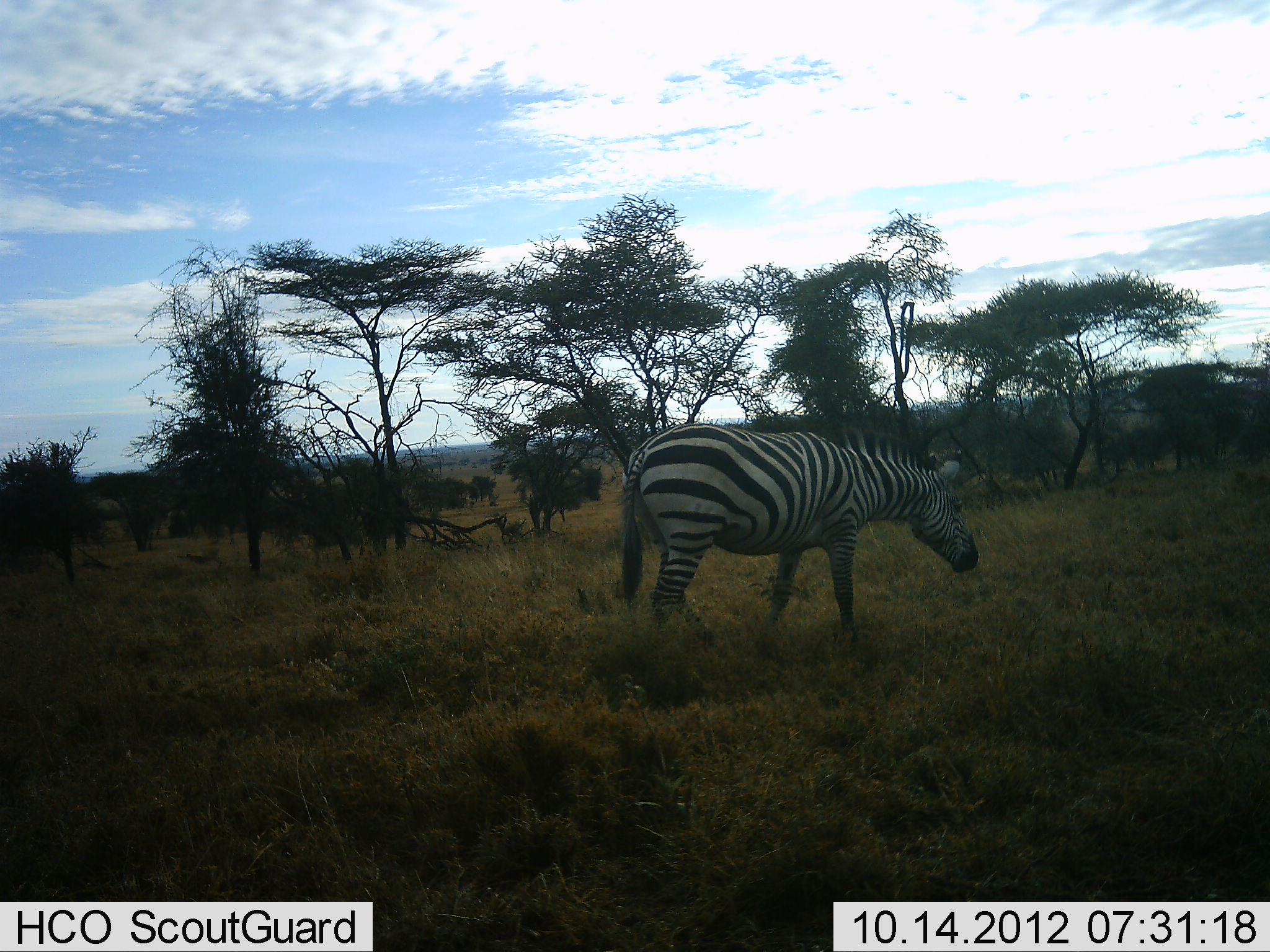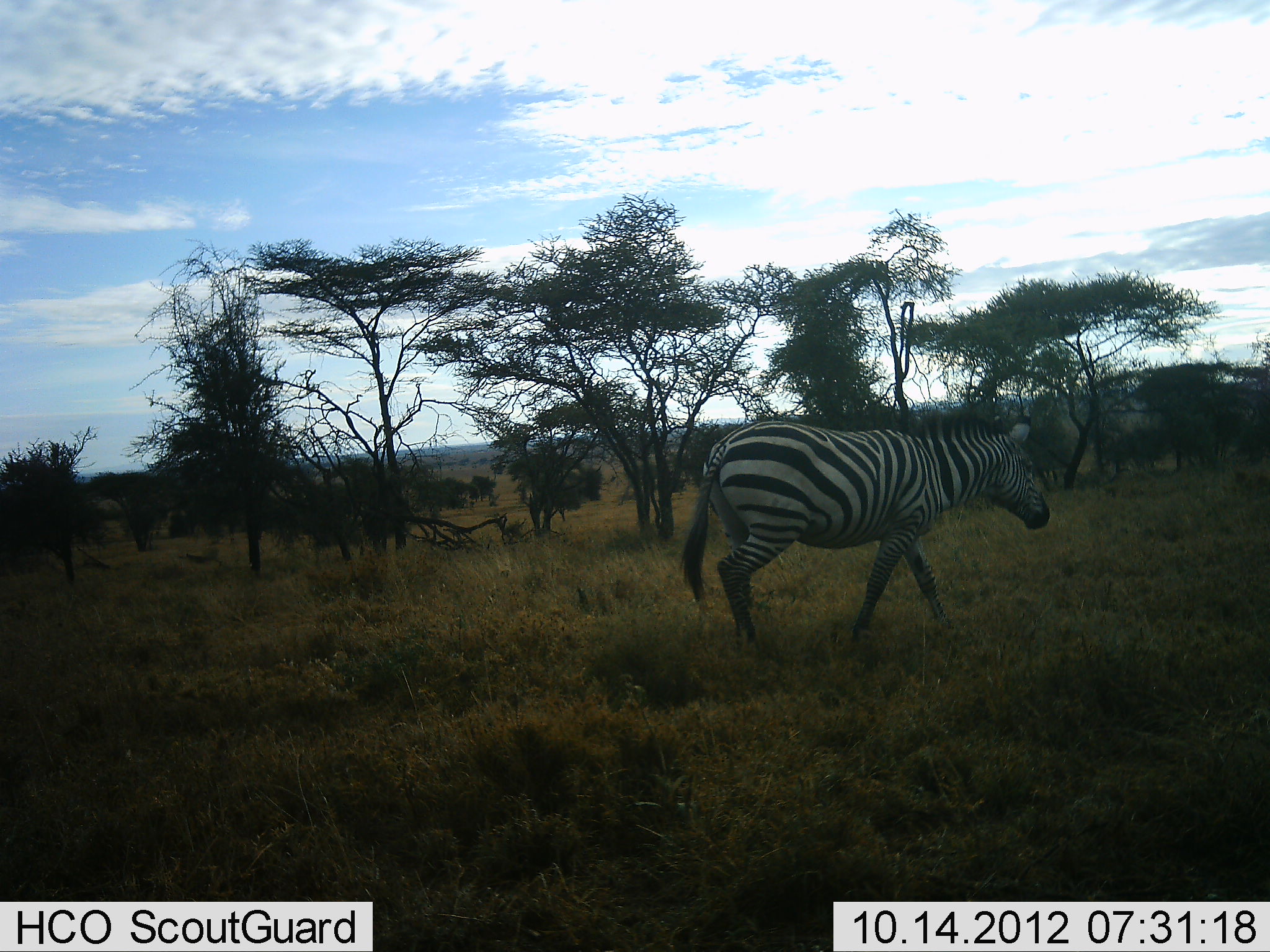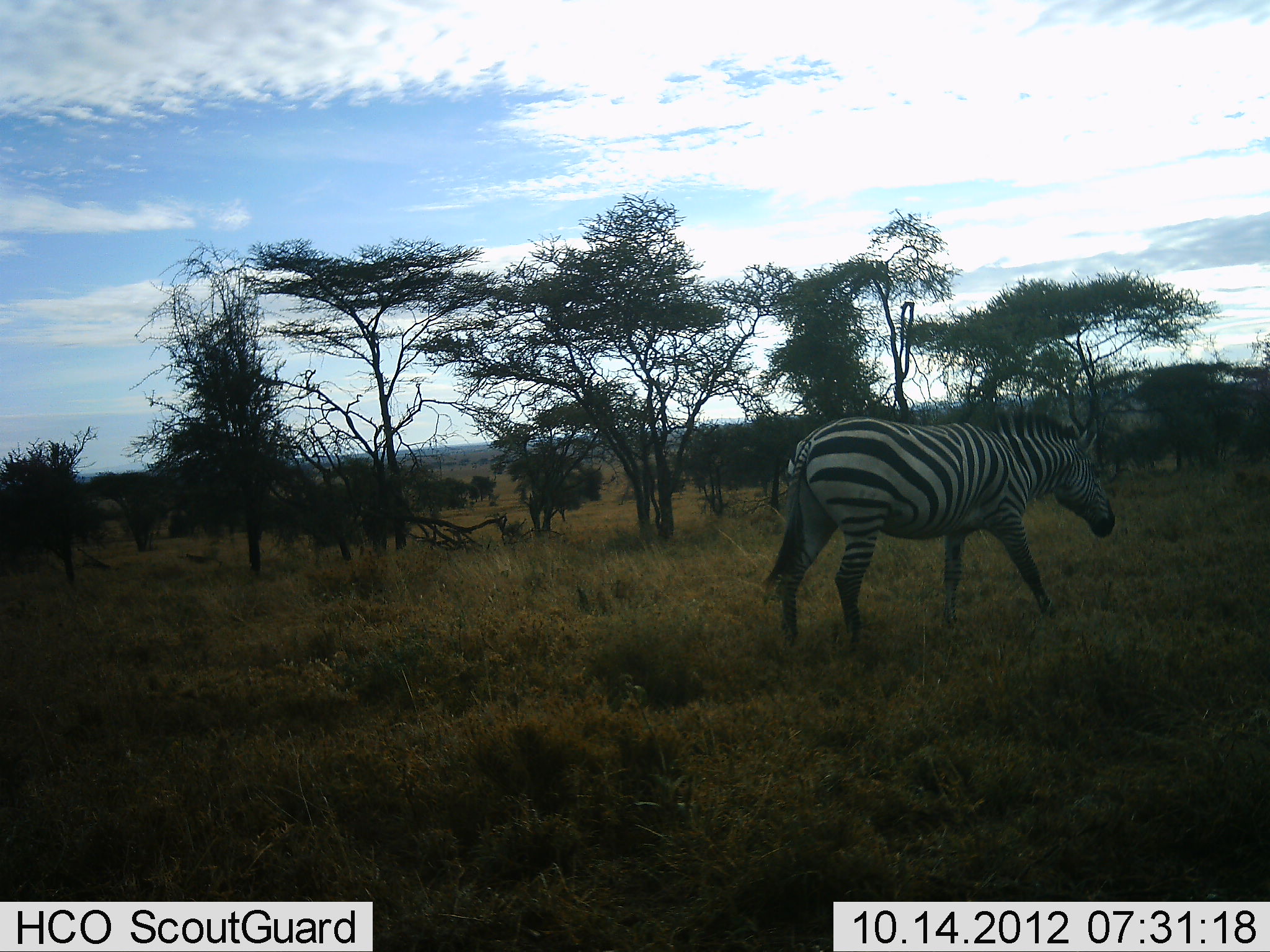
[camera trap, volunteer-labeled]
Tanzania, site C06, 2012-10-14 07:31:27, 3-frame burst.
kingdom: Animalia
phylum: Chordata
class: Mammalia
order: Perissodactyla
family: Equidae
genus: Equus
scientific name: Equus quagga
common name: plains zebra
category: zebra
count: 1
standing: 0%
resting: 0%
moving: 100%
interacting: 0%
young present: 0%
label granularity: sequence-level